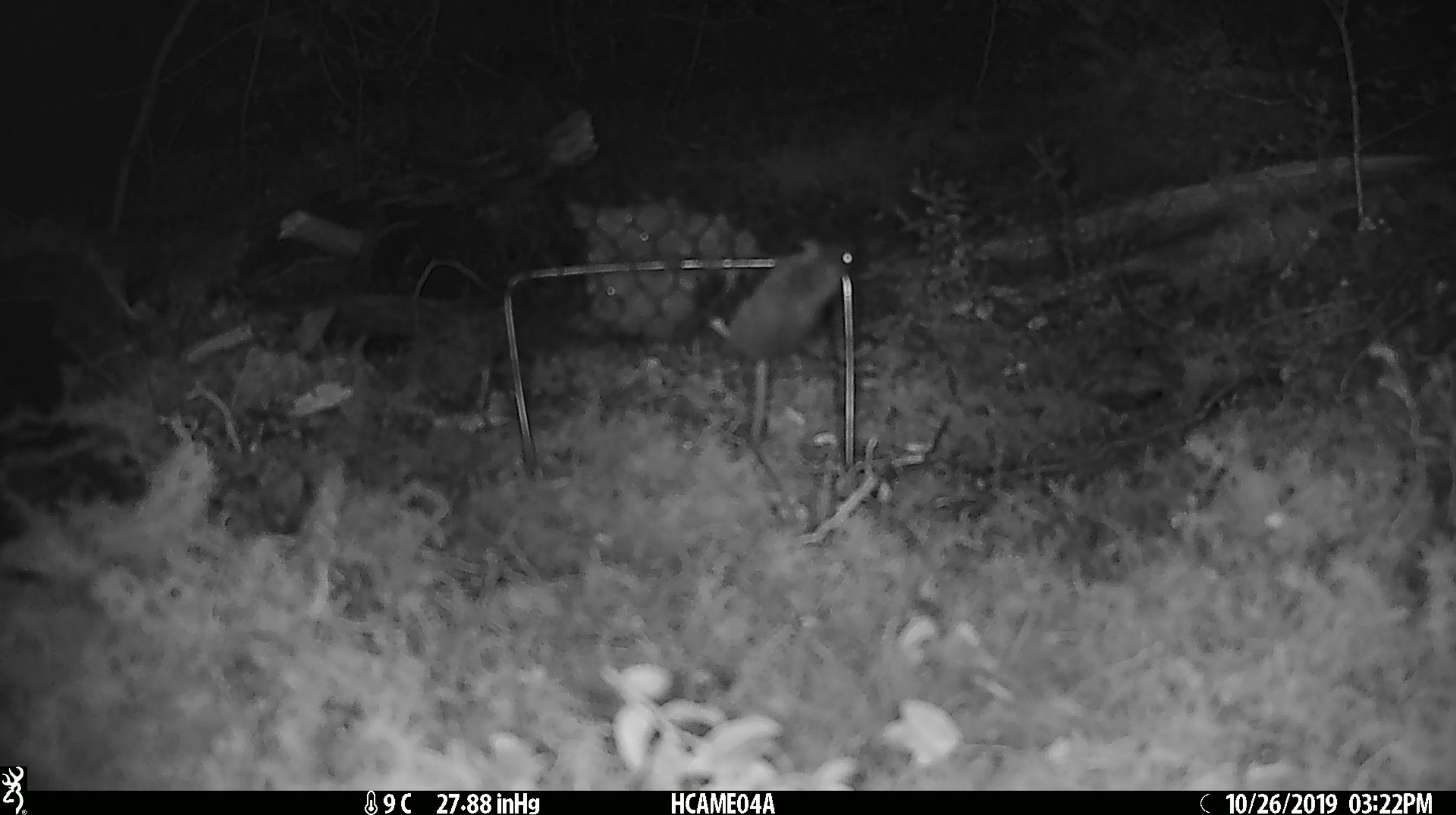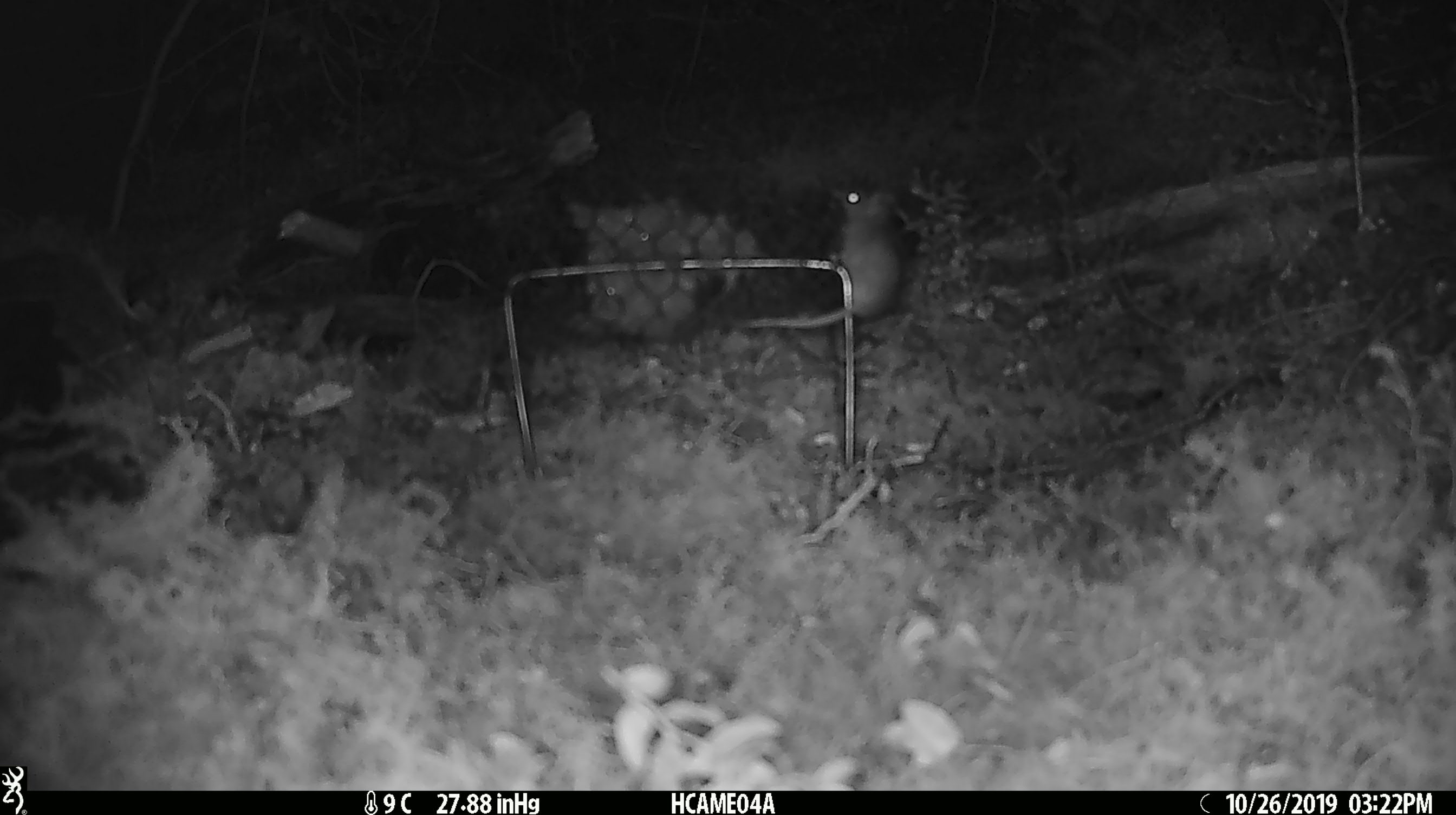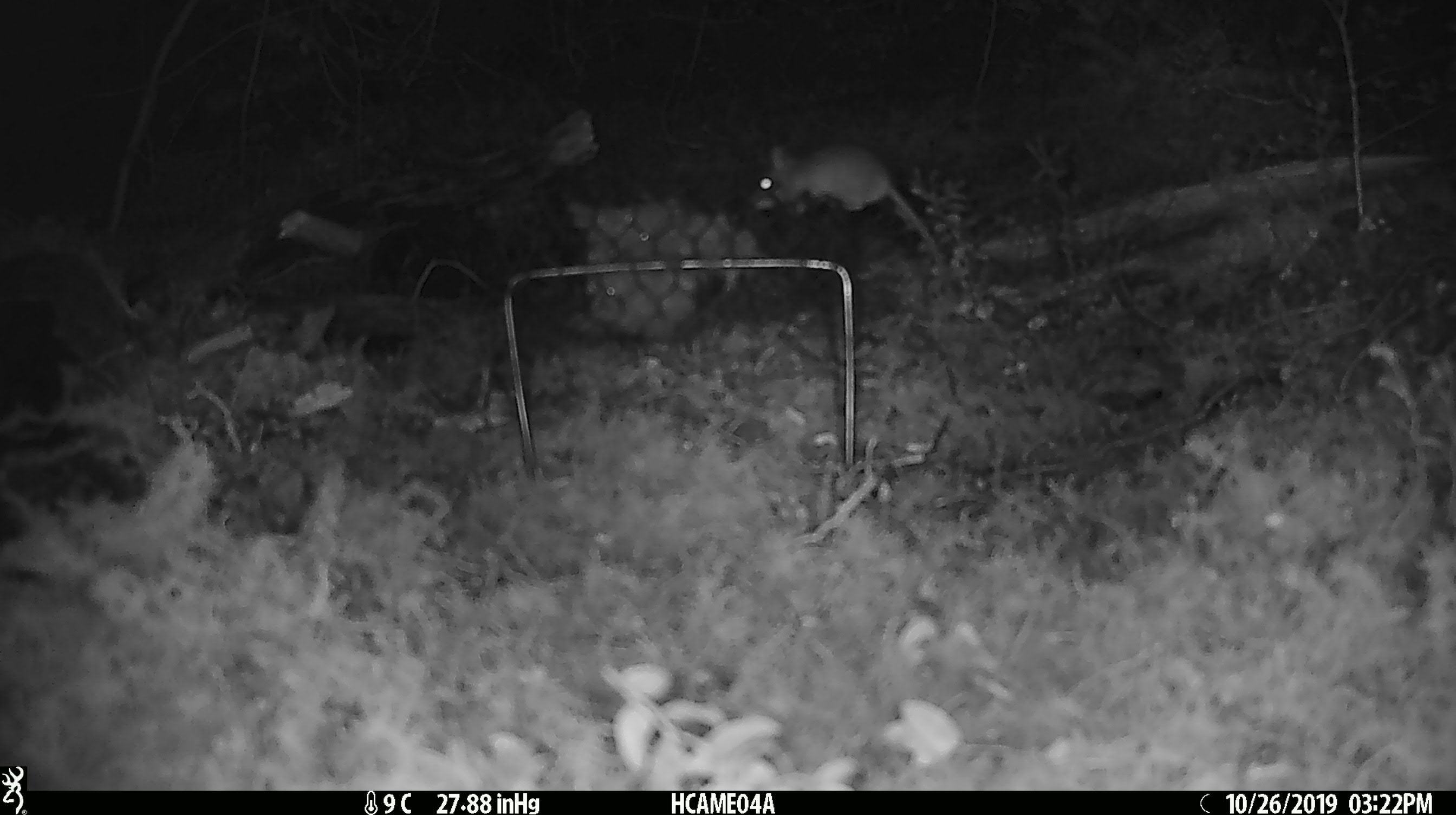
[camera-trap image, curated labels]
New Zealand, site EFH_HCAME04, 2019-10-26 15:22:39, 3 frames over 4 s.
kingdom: Animalia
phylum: Chordata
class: Mammalia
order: Rodentia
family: Muridae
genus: Mus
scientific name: Mus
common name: mouse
Mouse (Mus).